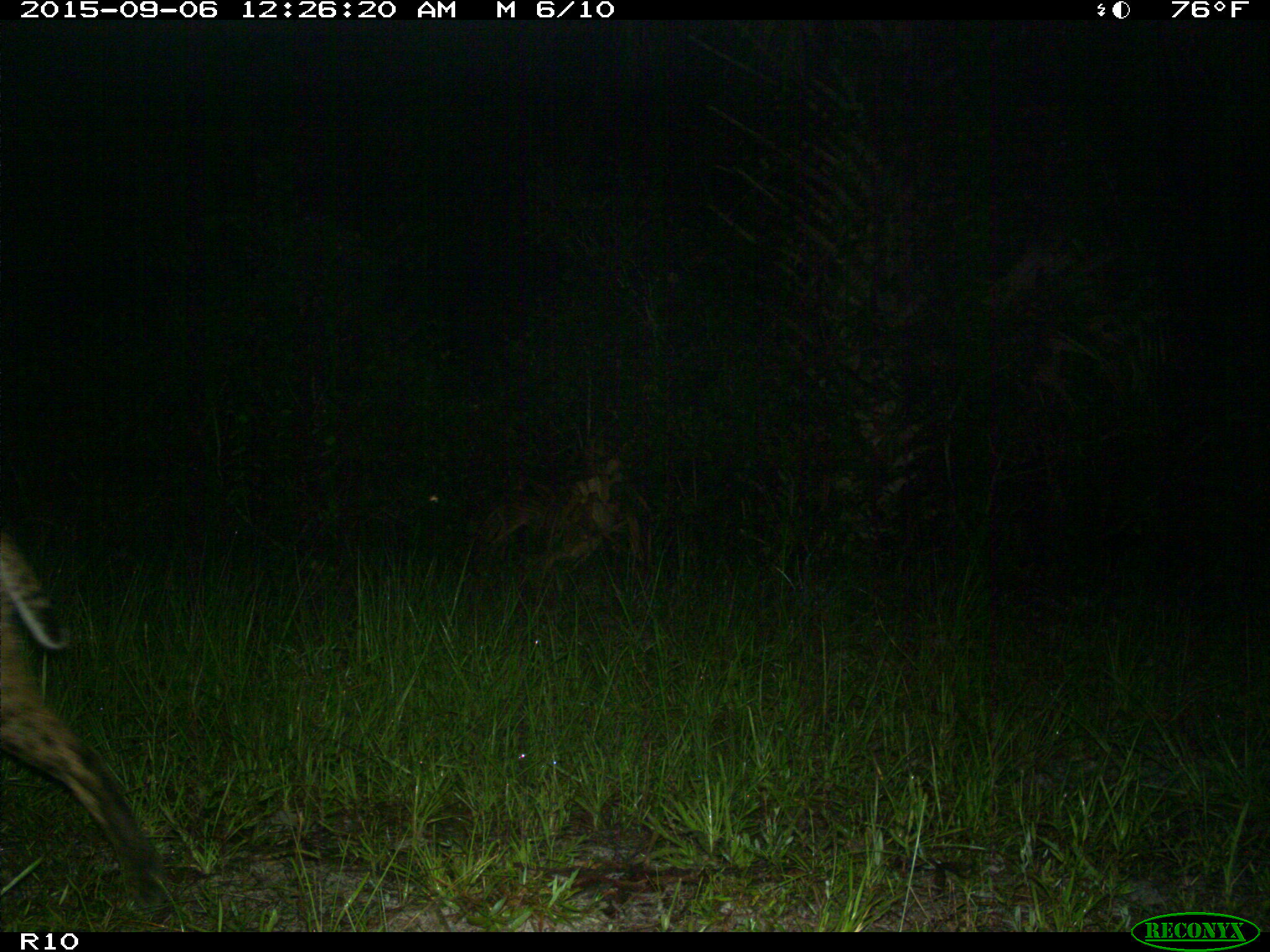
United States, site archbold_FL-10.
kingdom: Animalia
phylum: Chordata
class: Mammalia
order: Carnivora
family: Felidae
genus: Lynx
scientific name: Lynx rufus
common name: bobcat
Lynx rufus (bobcat).